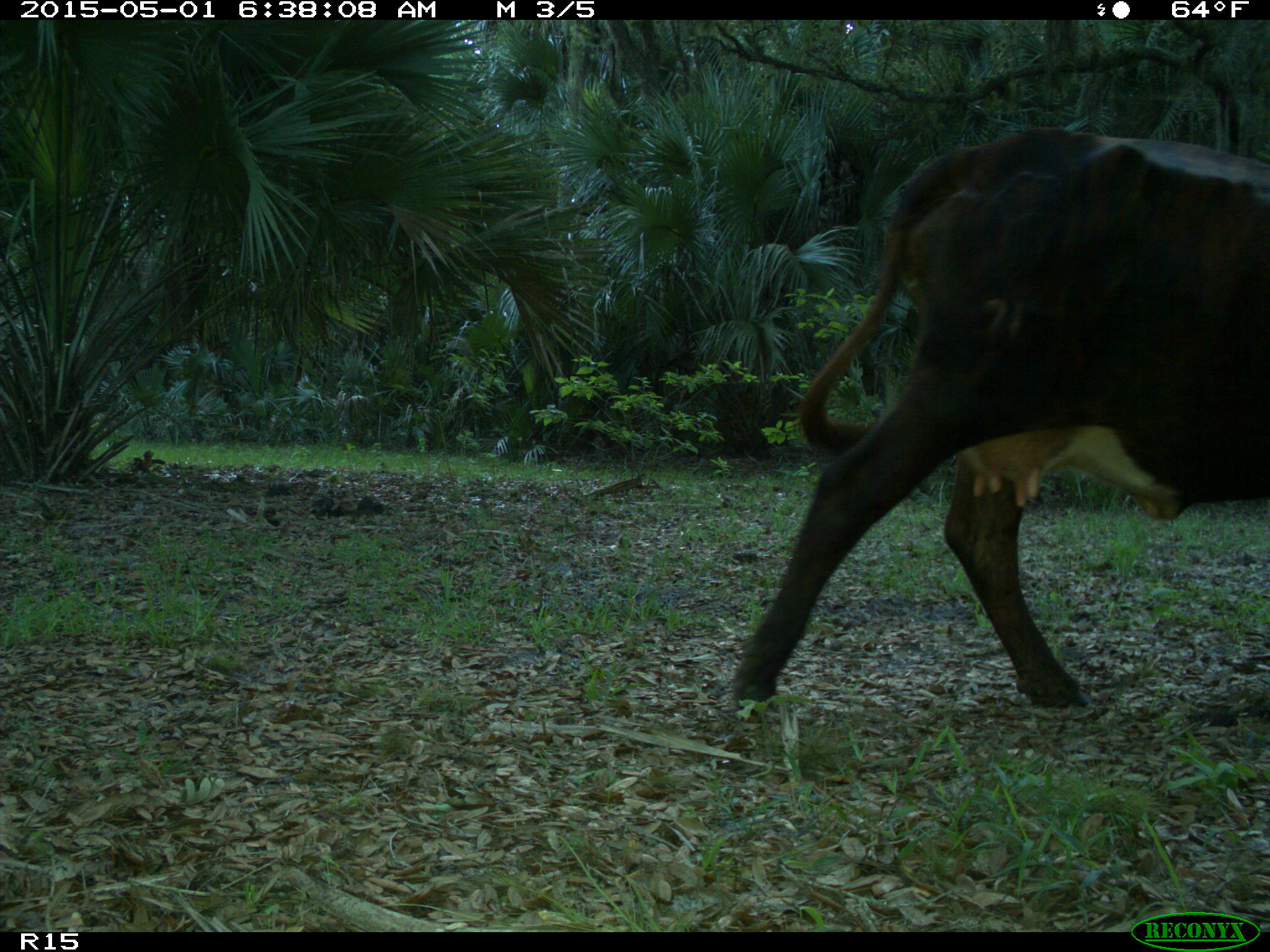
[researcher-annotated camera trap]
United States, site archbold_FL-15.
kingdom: Animalia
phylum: Chordata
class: Mammalia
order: Artiodactyla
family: Bovidae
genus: Bos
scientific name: Bos taurus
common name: domestic cow